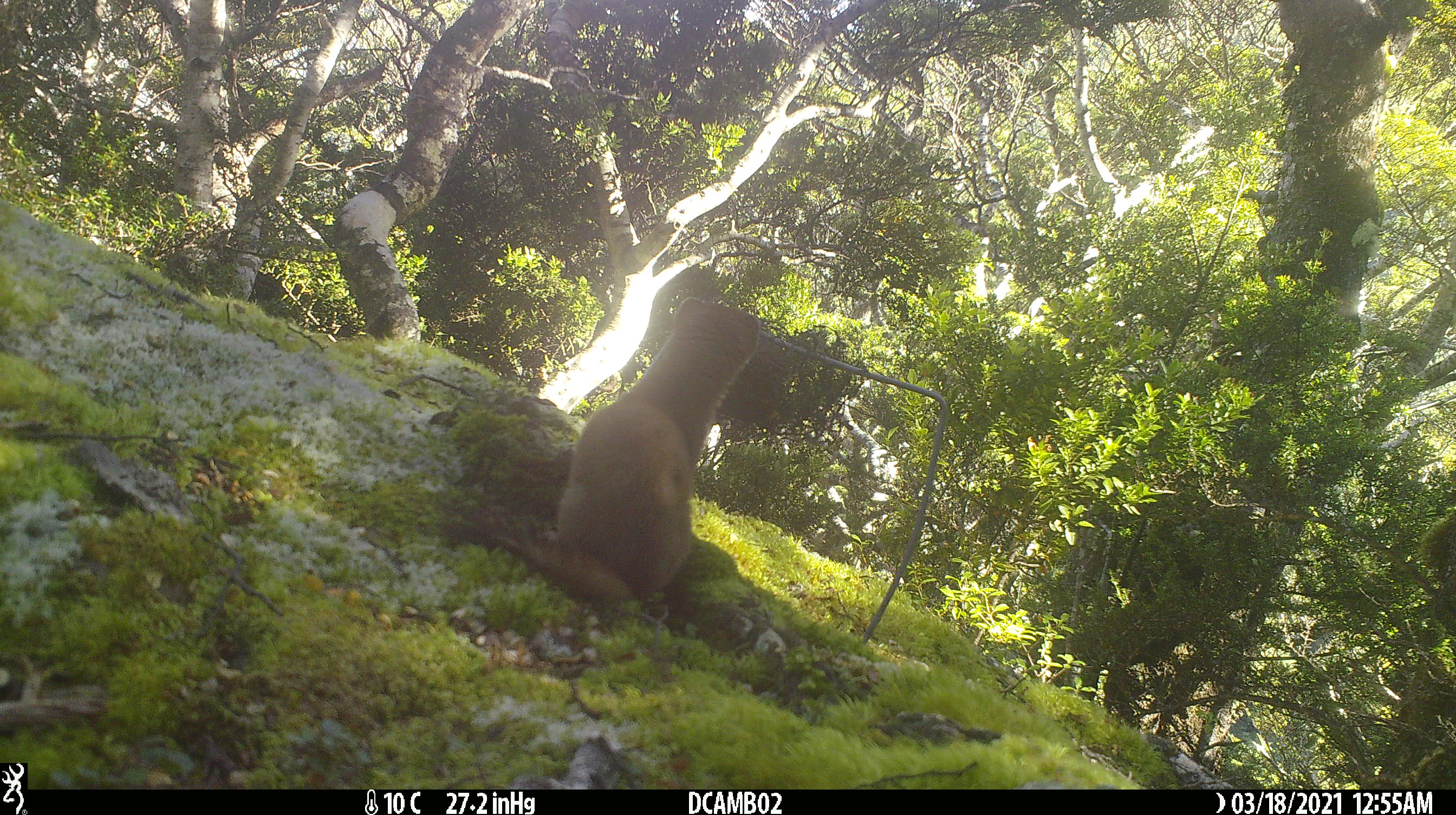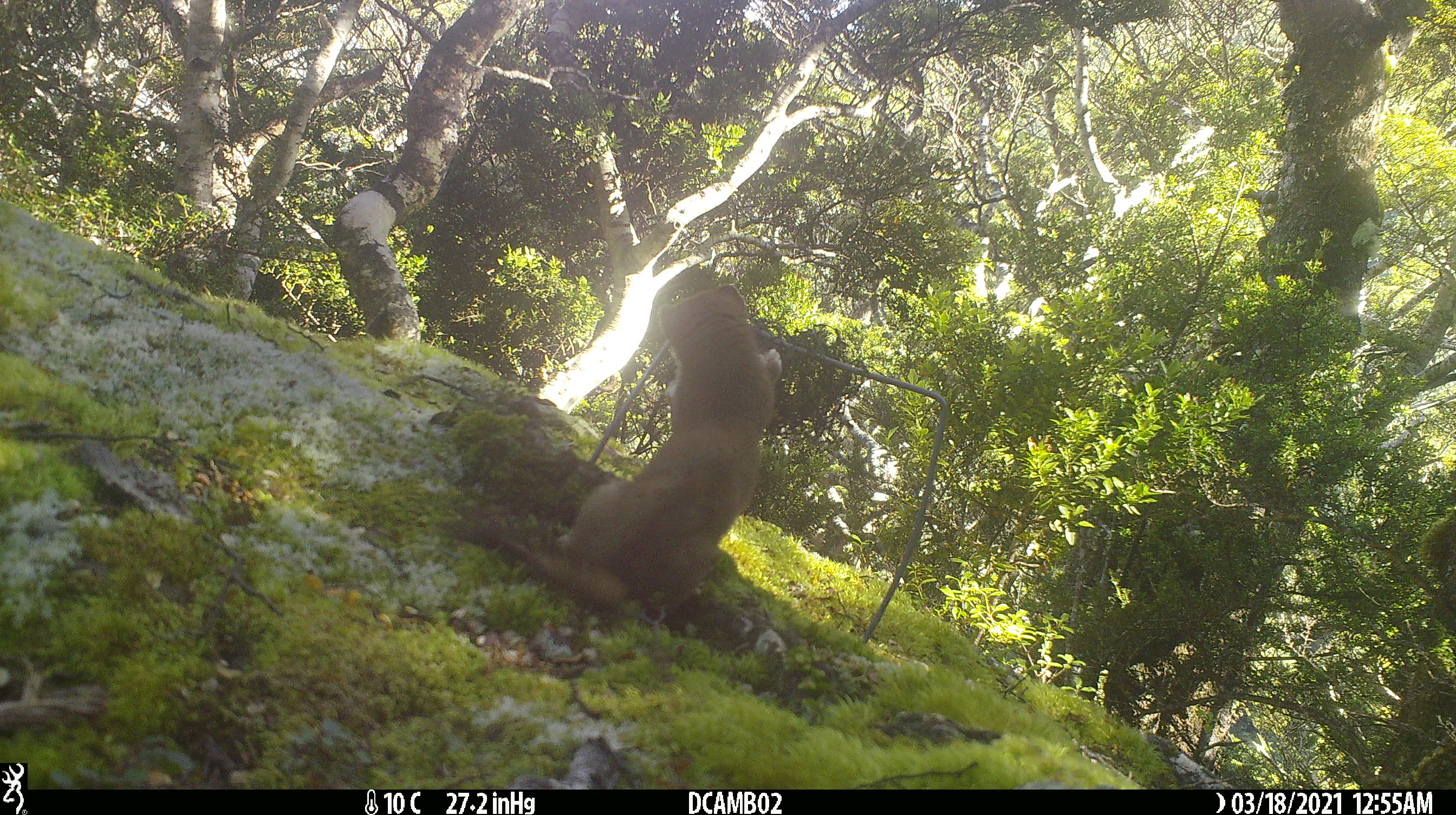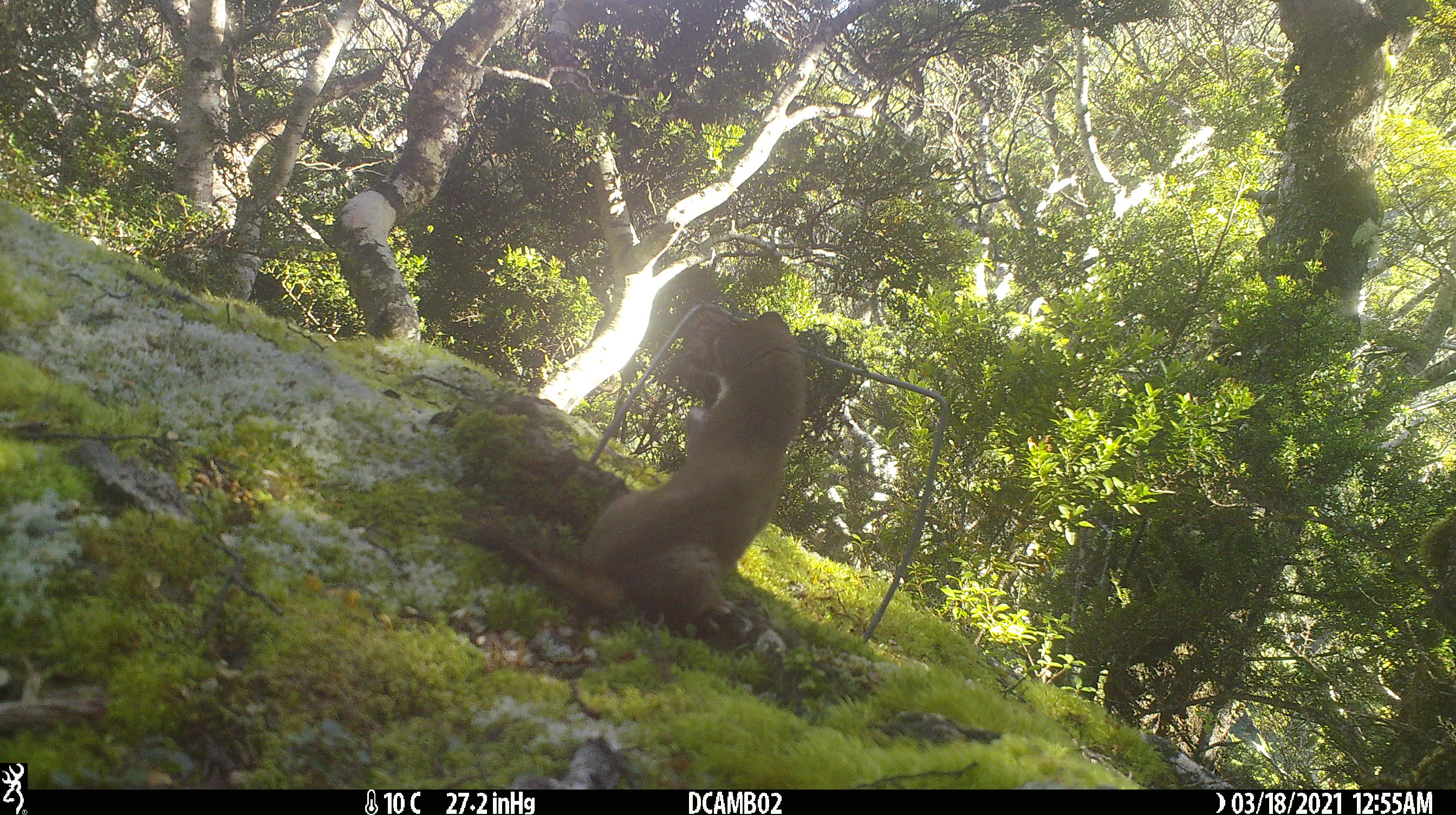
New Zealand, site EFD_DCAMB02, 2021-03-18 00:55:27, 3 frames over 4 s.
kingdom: Animalia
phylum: Chordata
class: Mammalia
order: Carnivora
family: Mustelidae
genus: Mustela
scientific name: Mustela erminea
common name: stoat